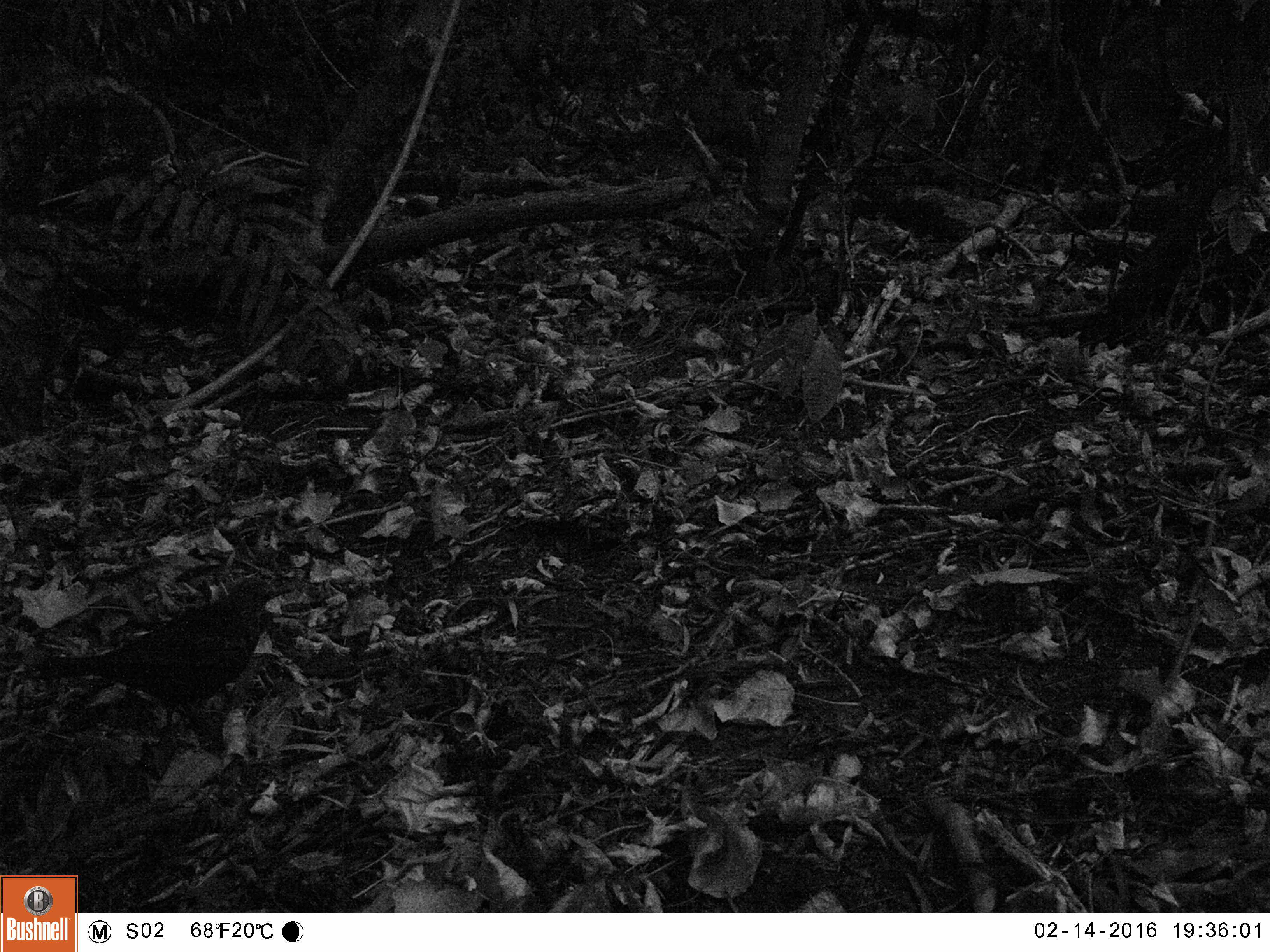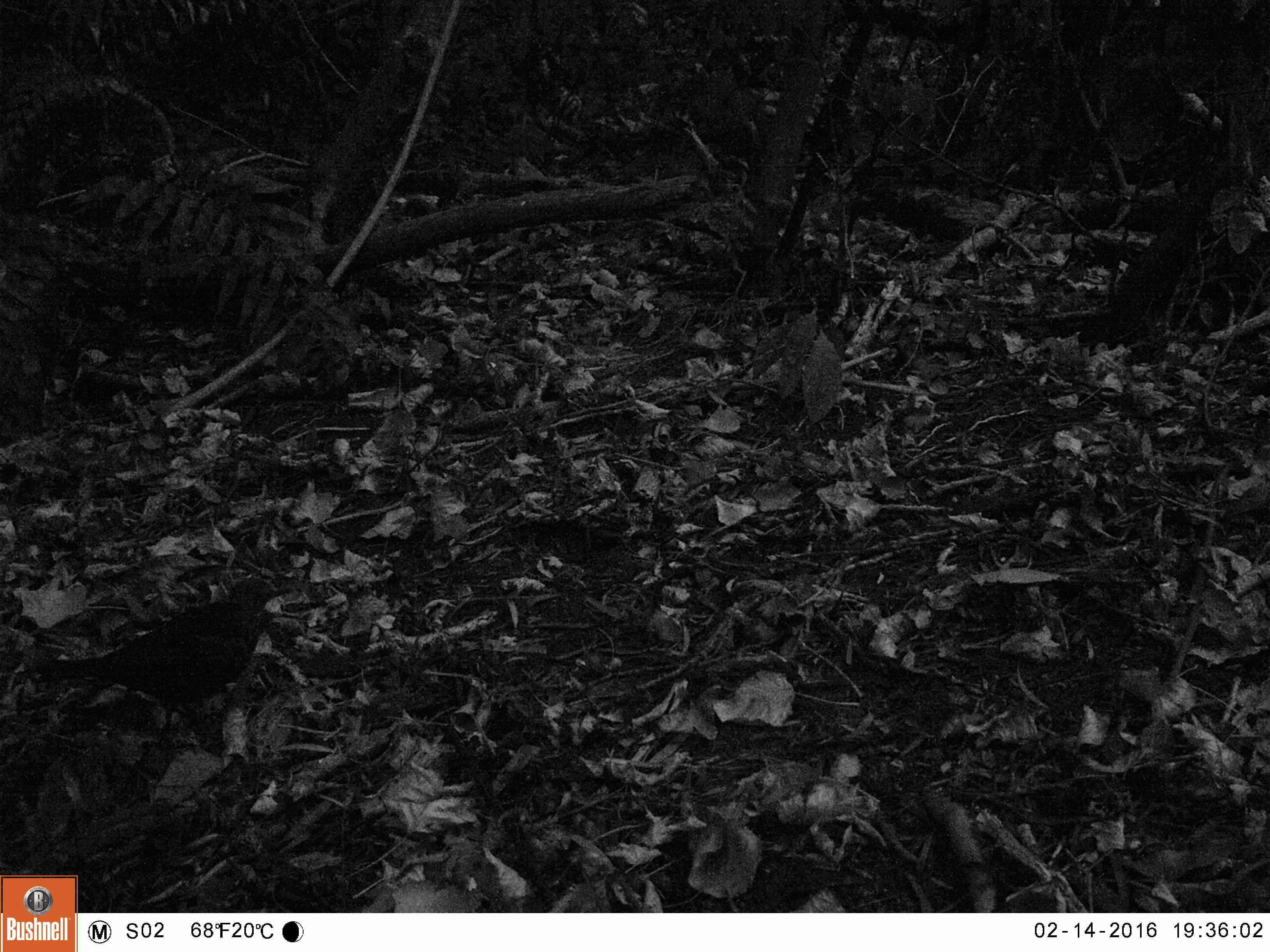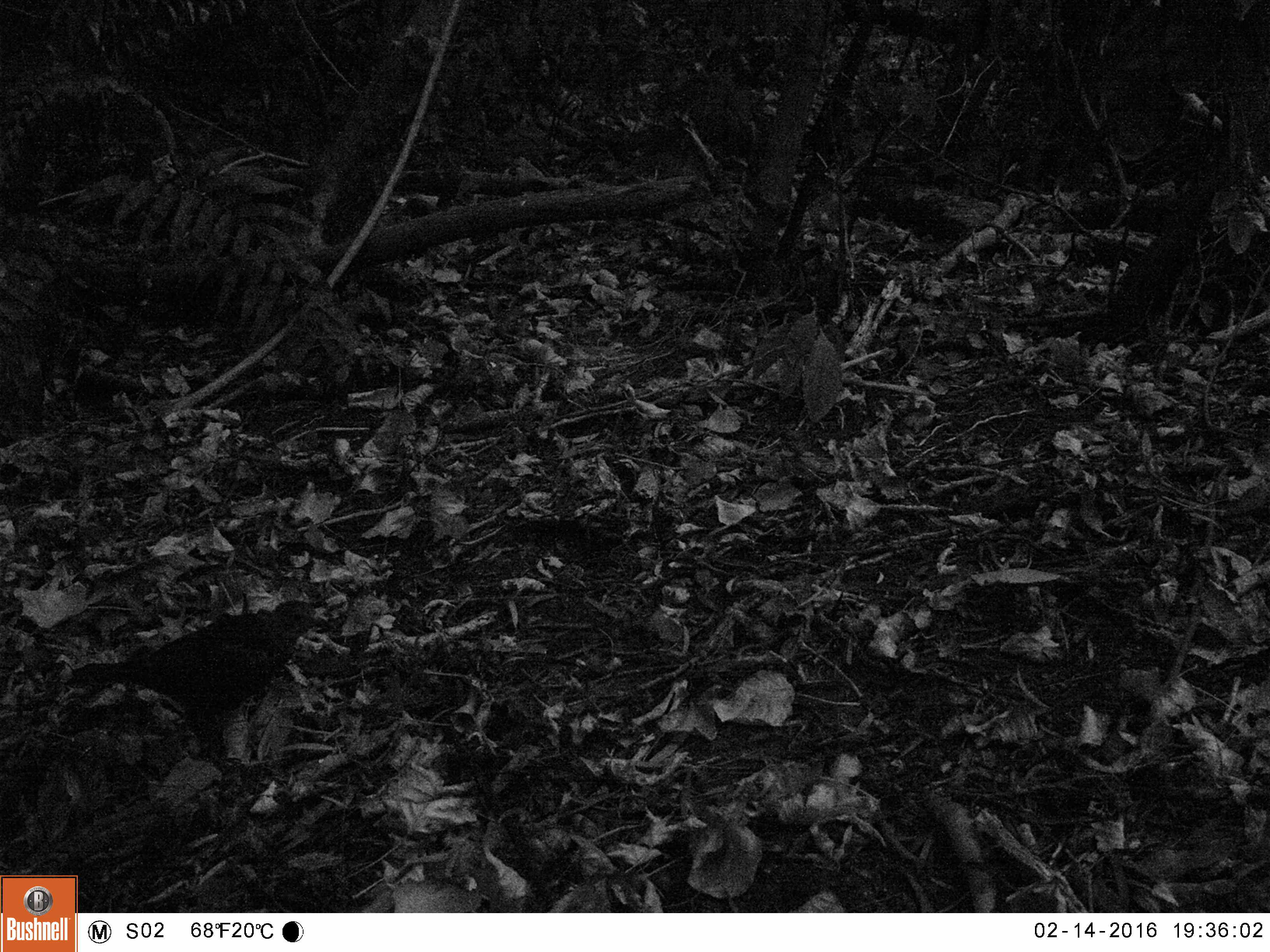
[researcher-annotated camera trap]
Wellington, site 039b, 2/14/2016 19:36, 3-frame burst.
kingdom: Animalia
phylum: Chordata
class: Aves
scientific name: Aves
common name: bird